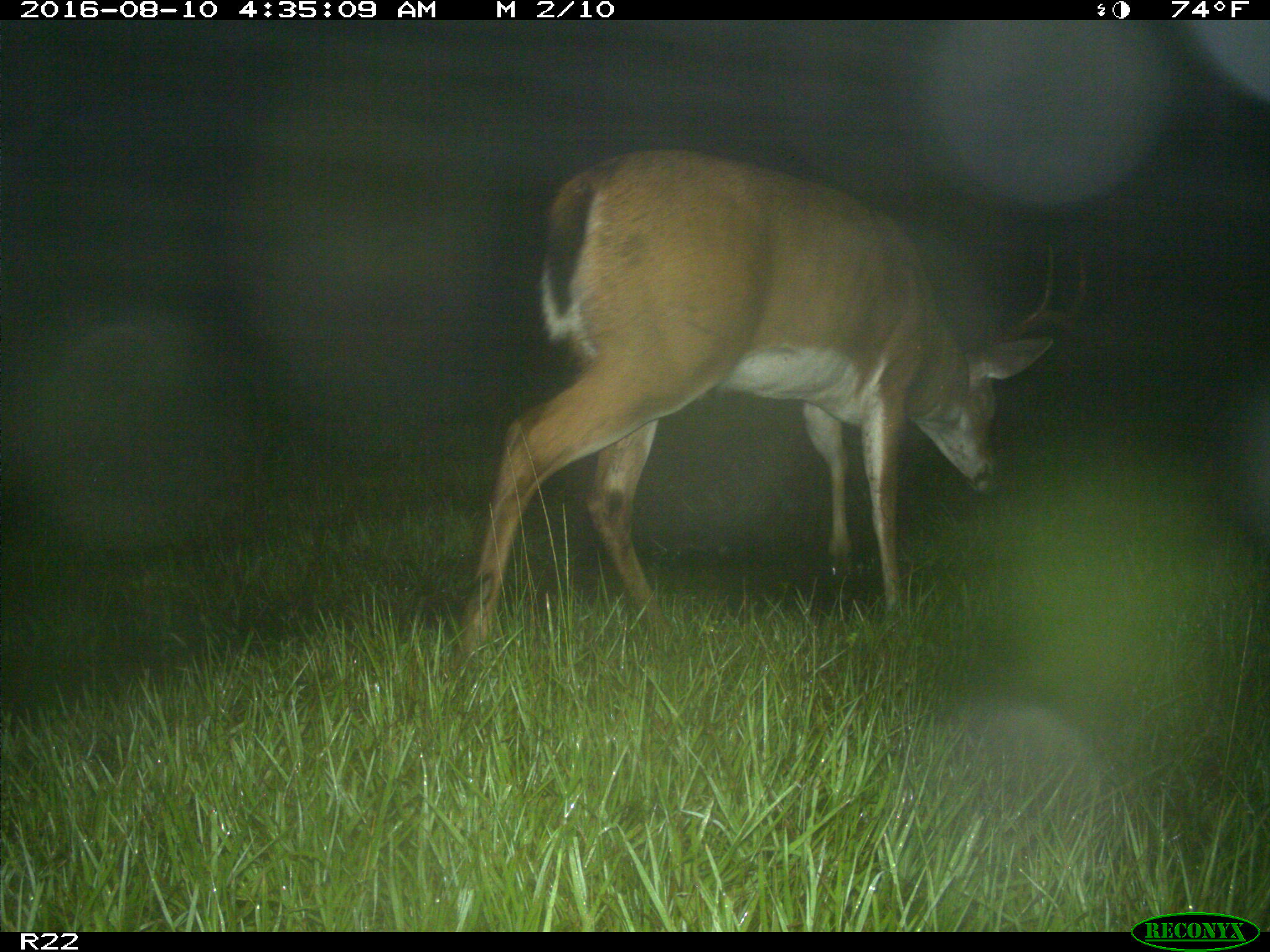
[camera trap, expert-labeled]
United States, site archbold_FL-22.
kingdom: Animalia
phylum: Chordata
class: Mammalia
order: Artiodactyla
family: Cervidae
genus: Odocoileus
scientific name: Odocoileus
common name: deer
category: unidentified deer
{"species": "unidentified deer (deer) (Odocoileus)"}